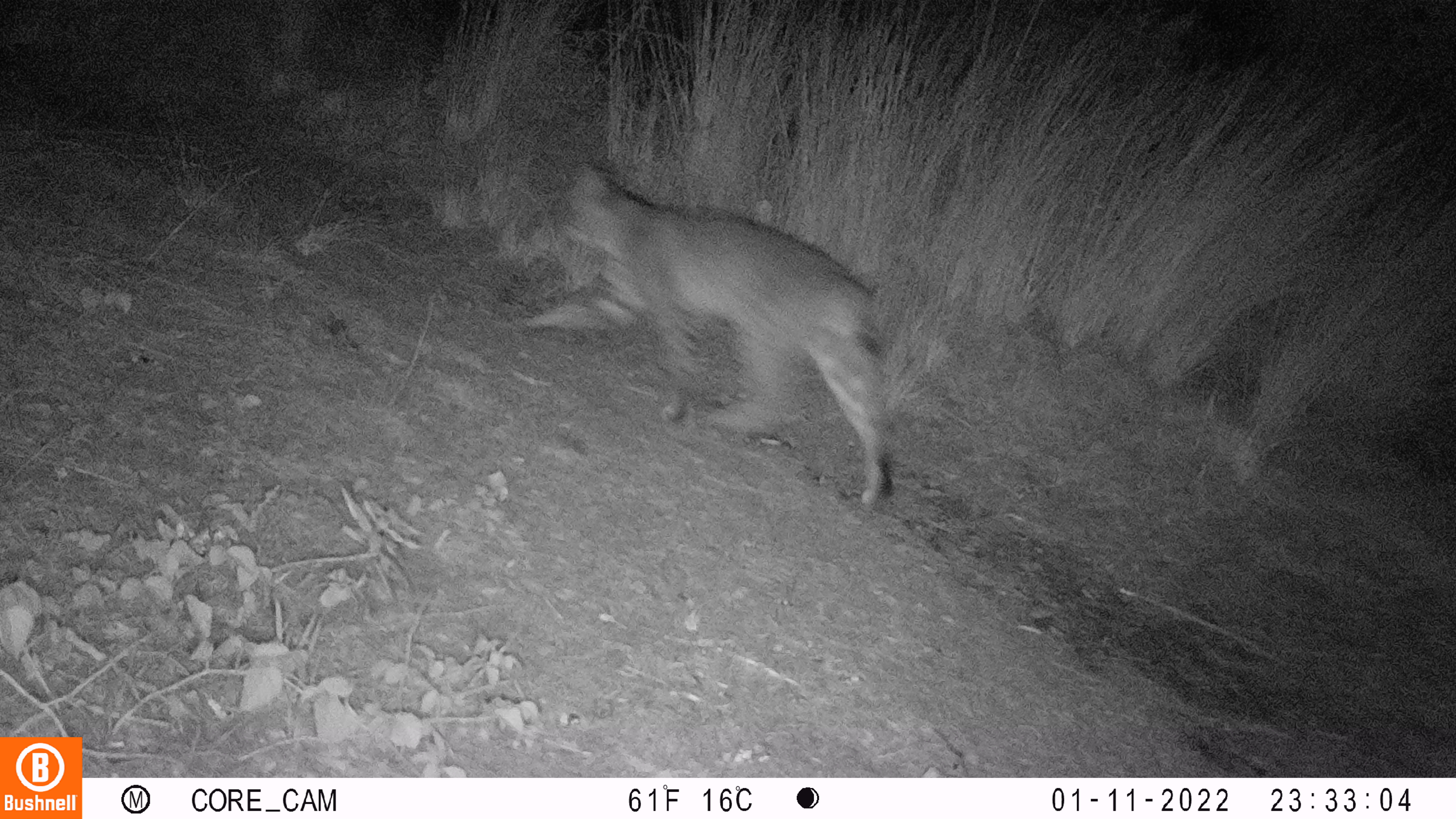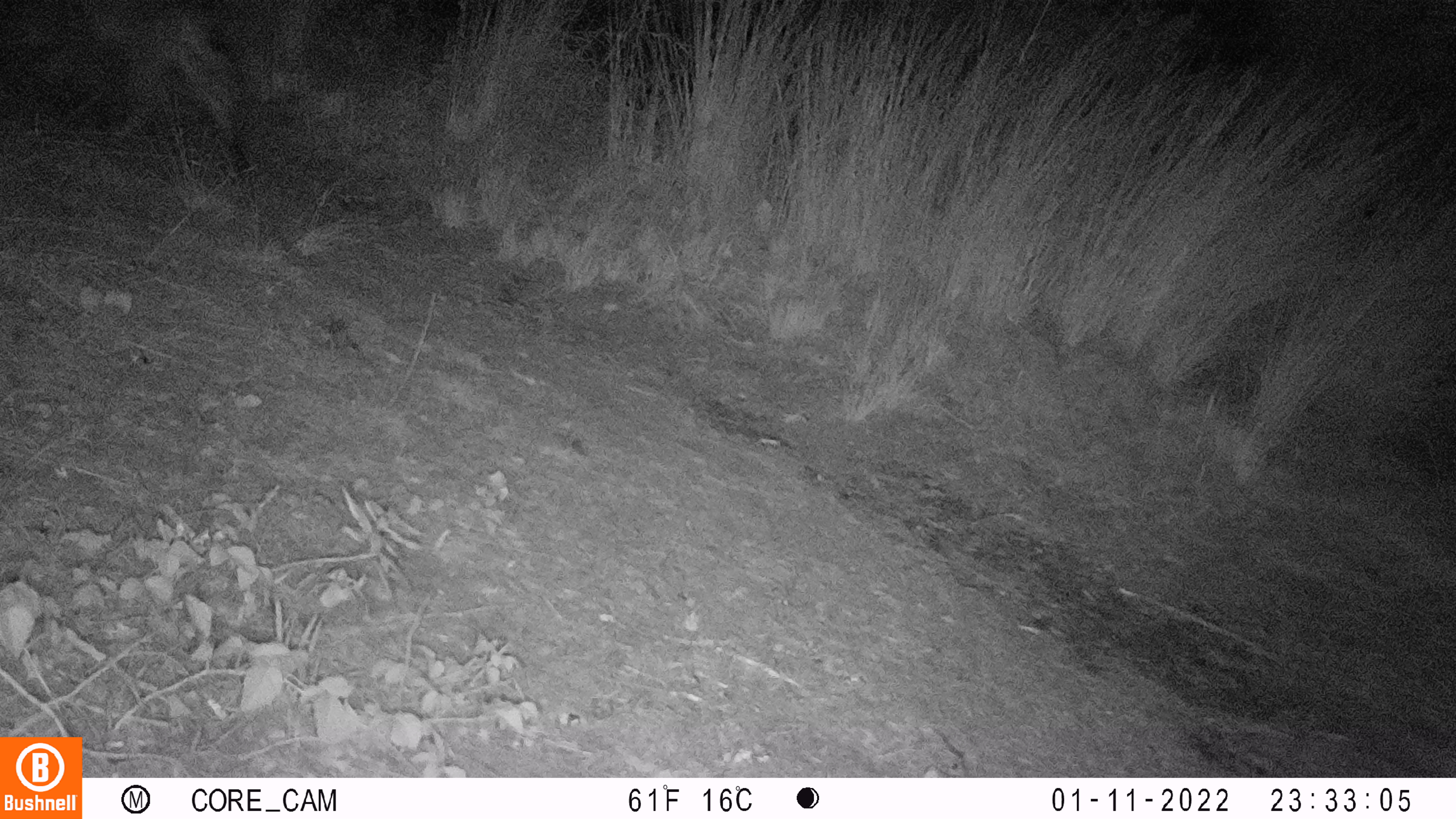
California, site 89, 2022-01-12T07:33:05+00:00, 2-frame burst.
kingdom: Animalia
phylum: Chordata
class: Mammalia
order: Carnivora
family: Felidae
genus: Lynx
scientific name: Lynx rufus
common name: bobcat